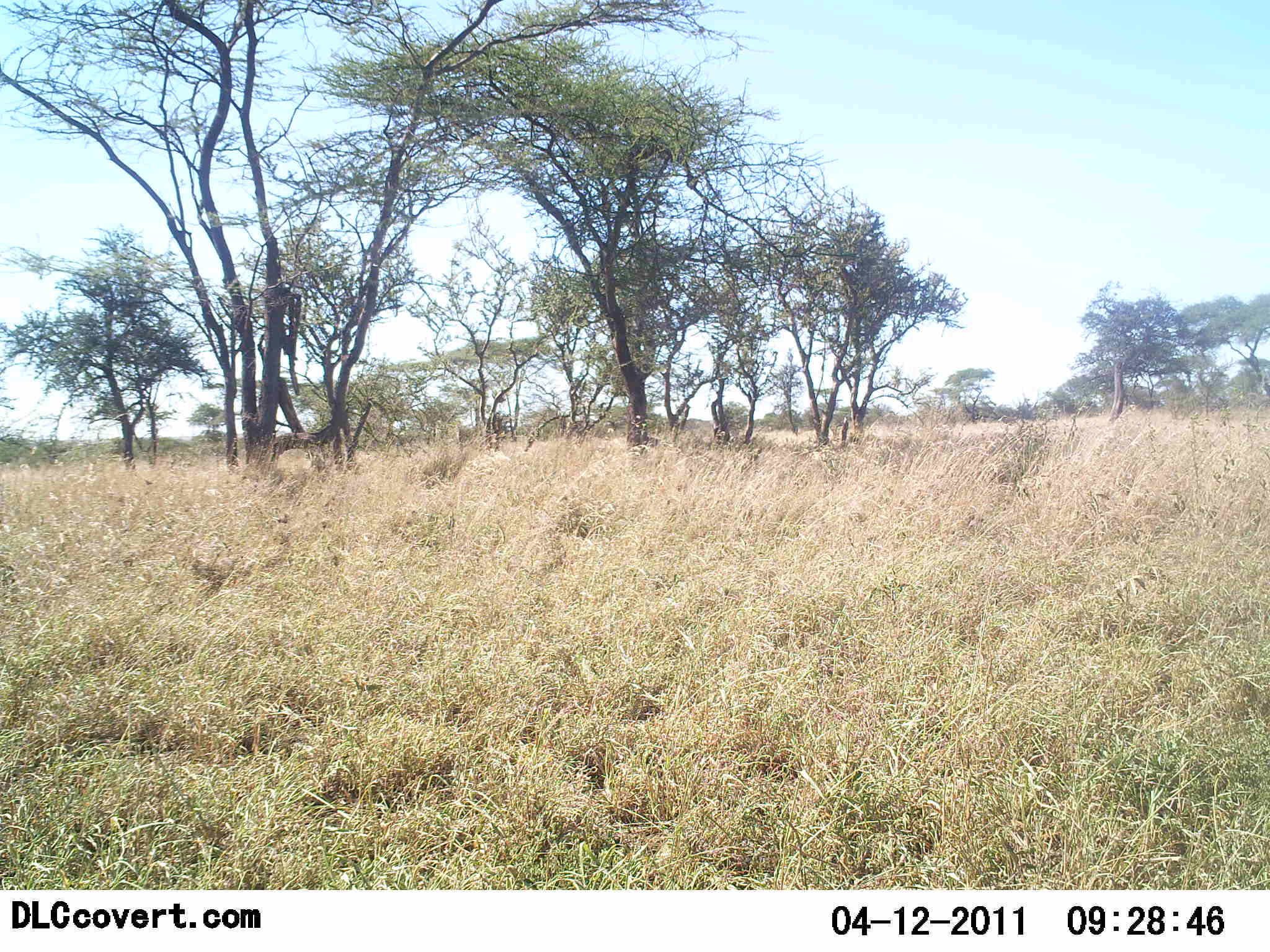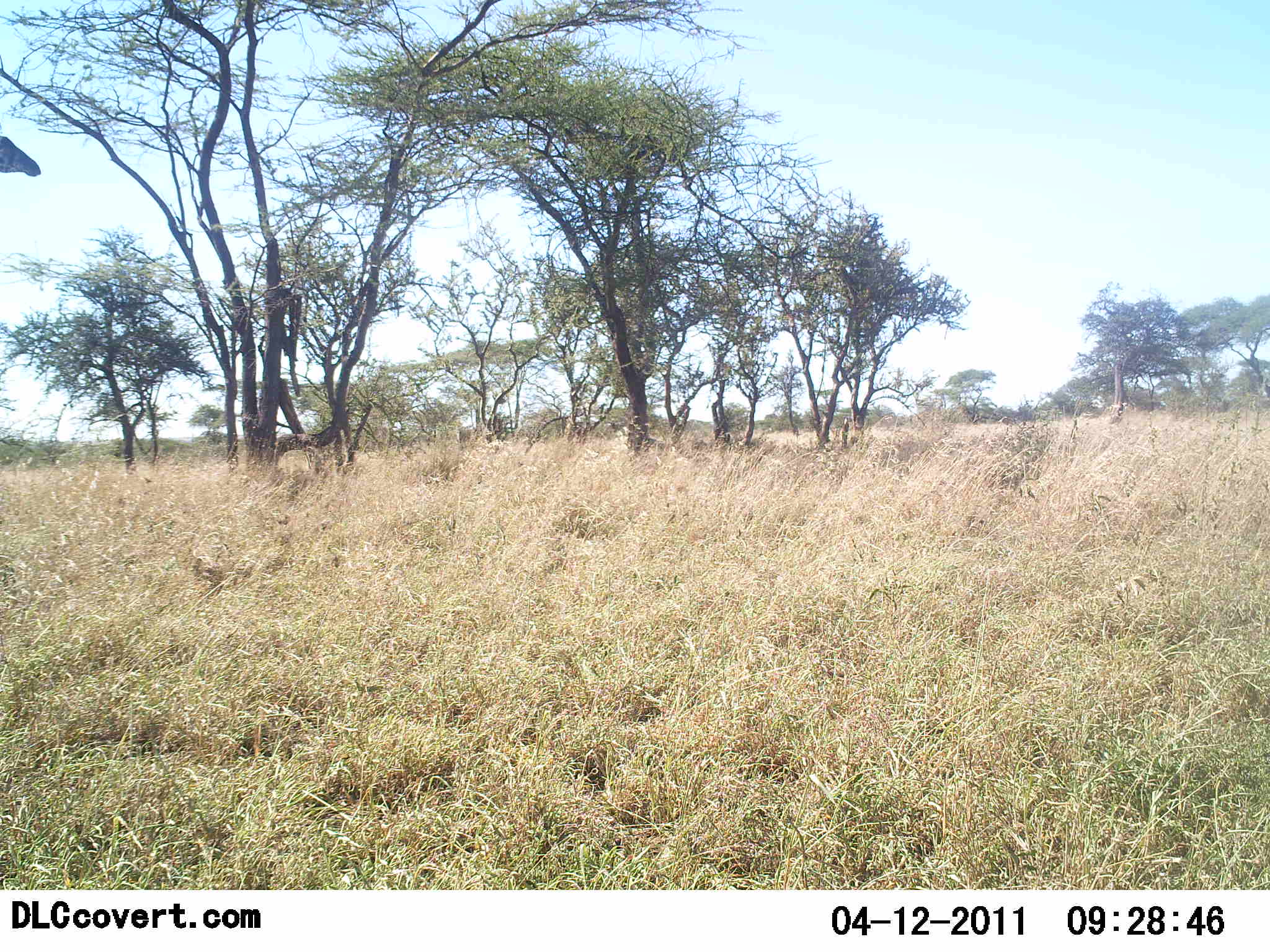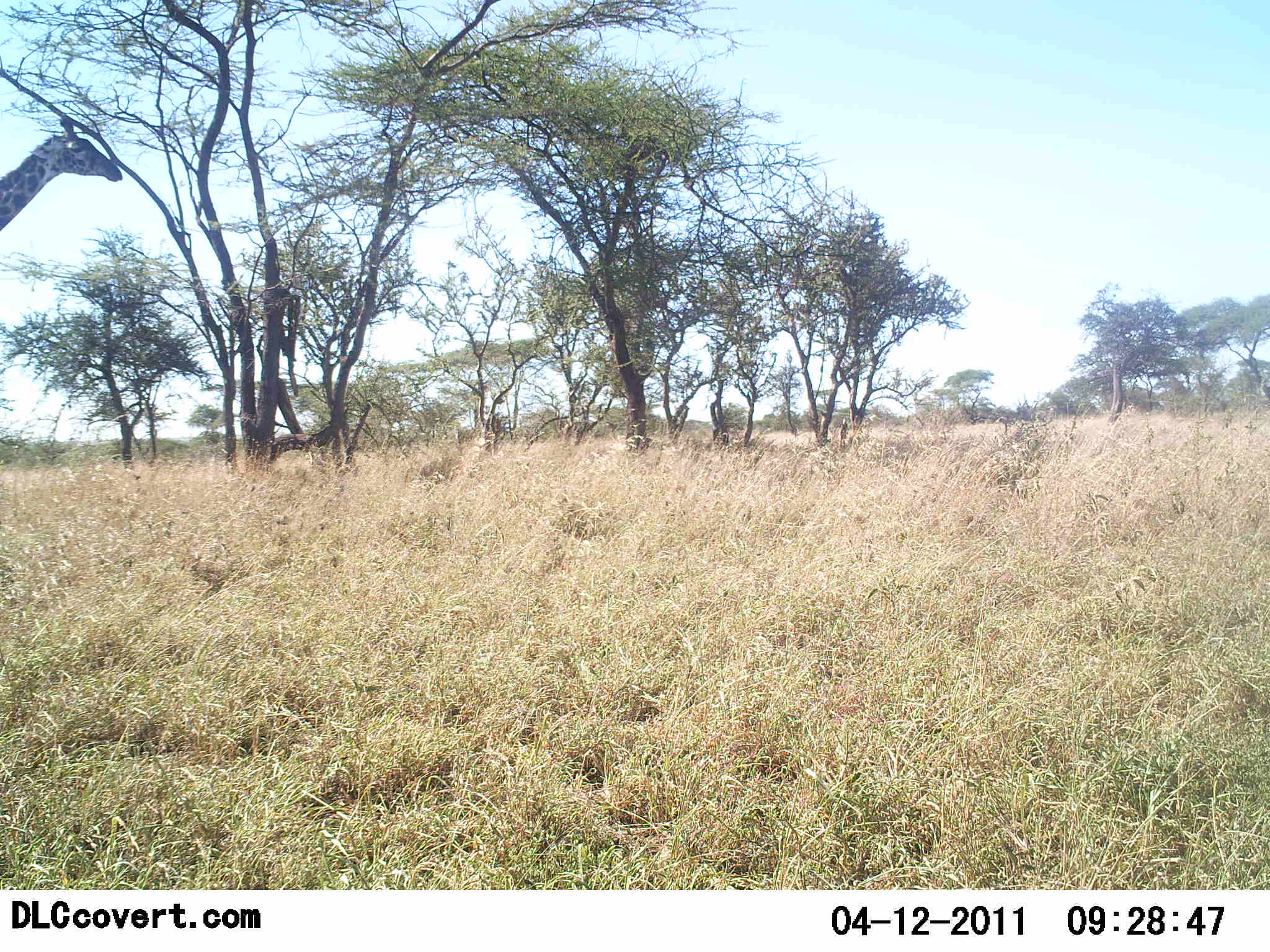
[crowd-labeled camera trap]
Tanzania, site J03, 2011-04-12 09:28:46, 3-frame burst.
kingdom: Animalia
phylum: Chordata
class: Mammalia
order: Artiodactyla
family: Giraffidae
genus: Giraffa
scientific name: Giraffa camelopardalis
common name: giraffe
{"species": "giraffe (Giraffa camelopardalis)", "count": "1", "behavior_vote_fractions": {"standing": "0%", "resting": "0%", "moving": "100%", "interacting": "0%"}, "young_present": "0%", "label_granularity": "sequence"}